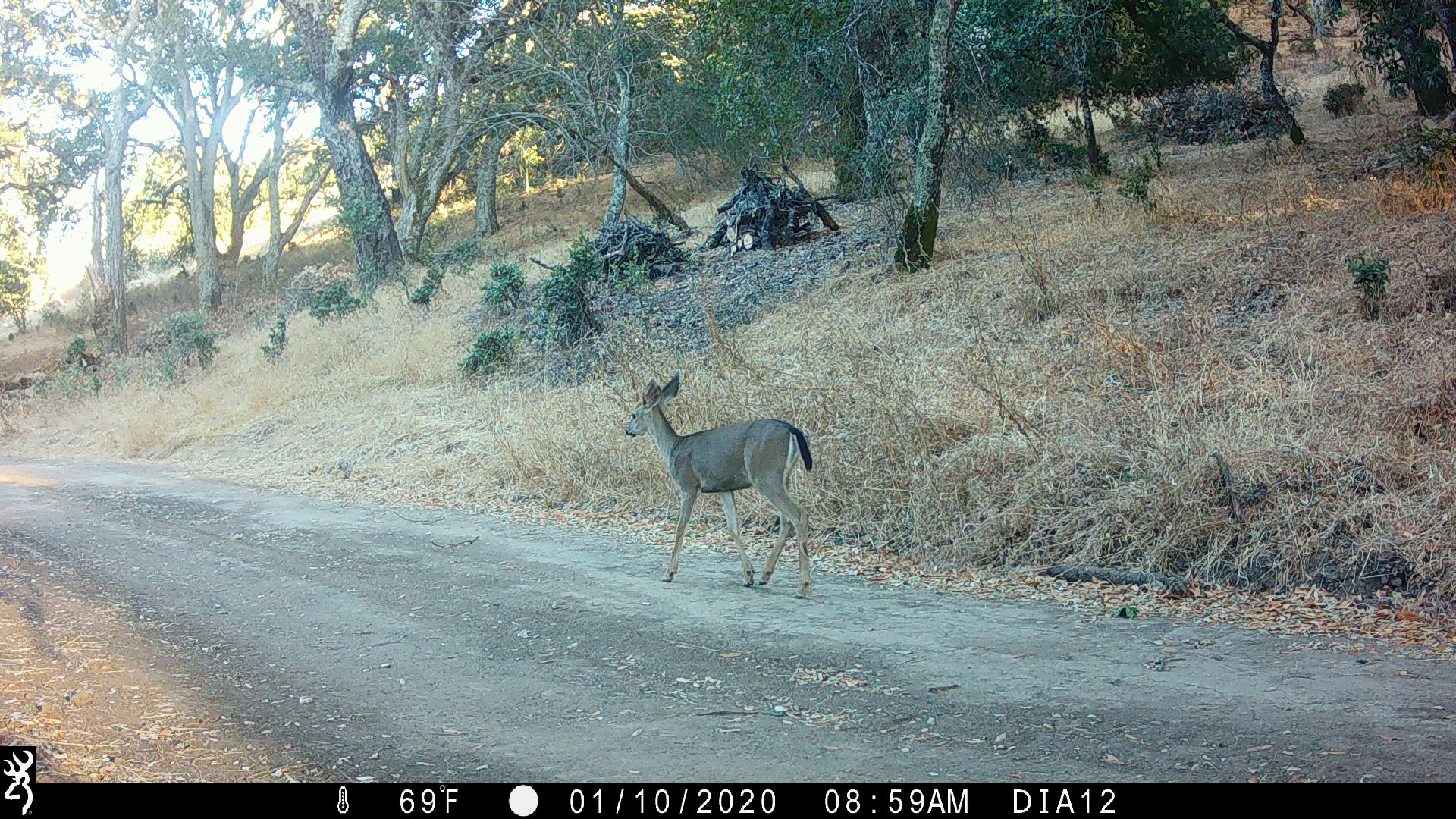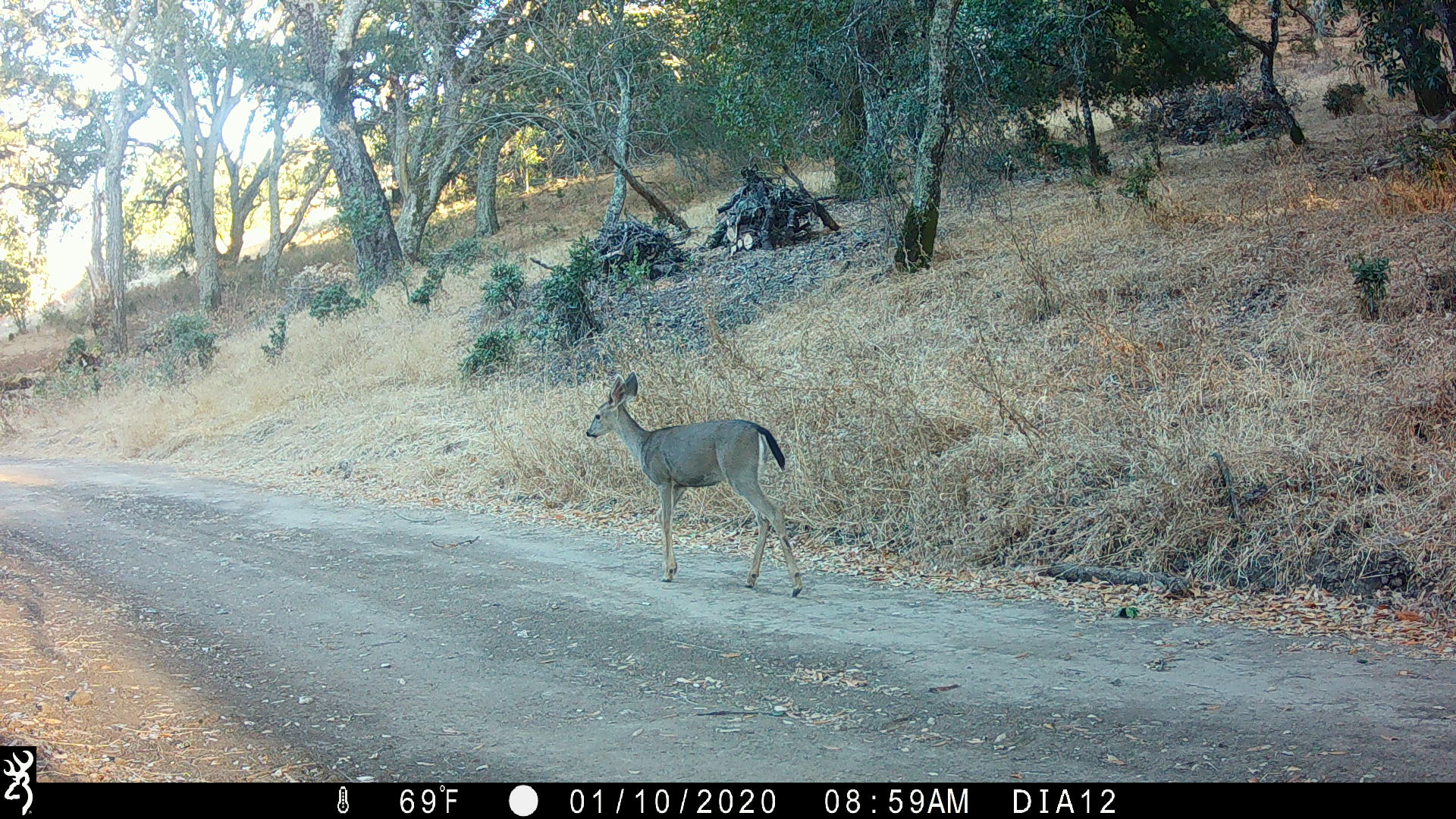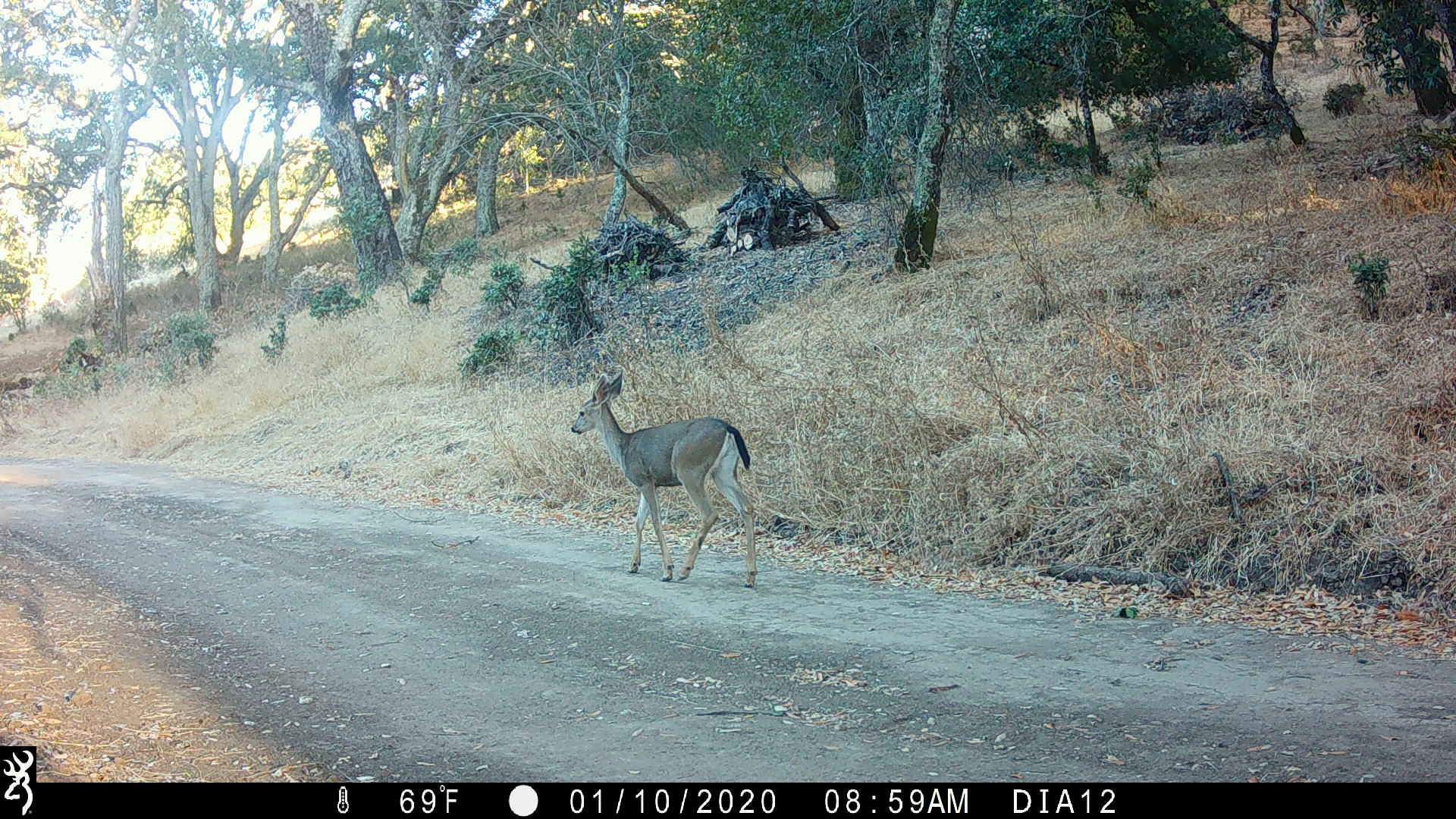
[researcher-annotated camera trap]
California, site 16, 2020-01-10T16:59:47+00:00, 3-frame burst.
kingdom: Animalia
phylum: Chordata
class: Mammalia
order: Artiodactyla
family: Cervidae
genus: Odocoileus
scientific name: Odocoileus hemionus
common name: mule deer